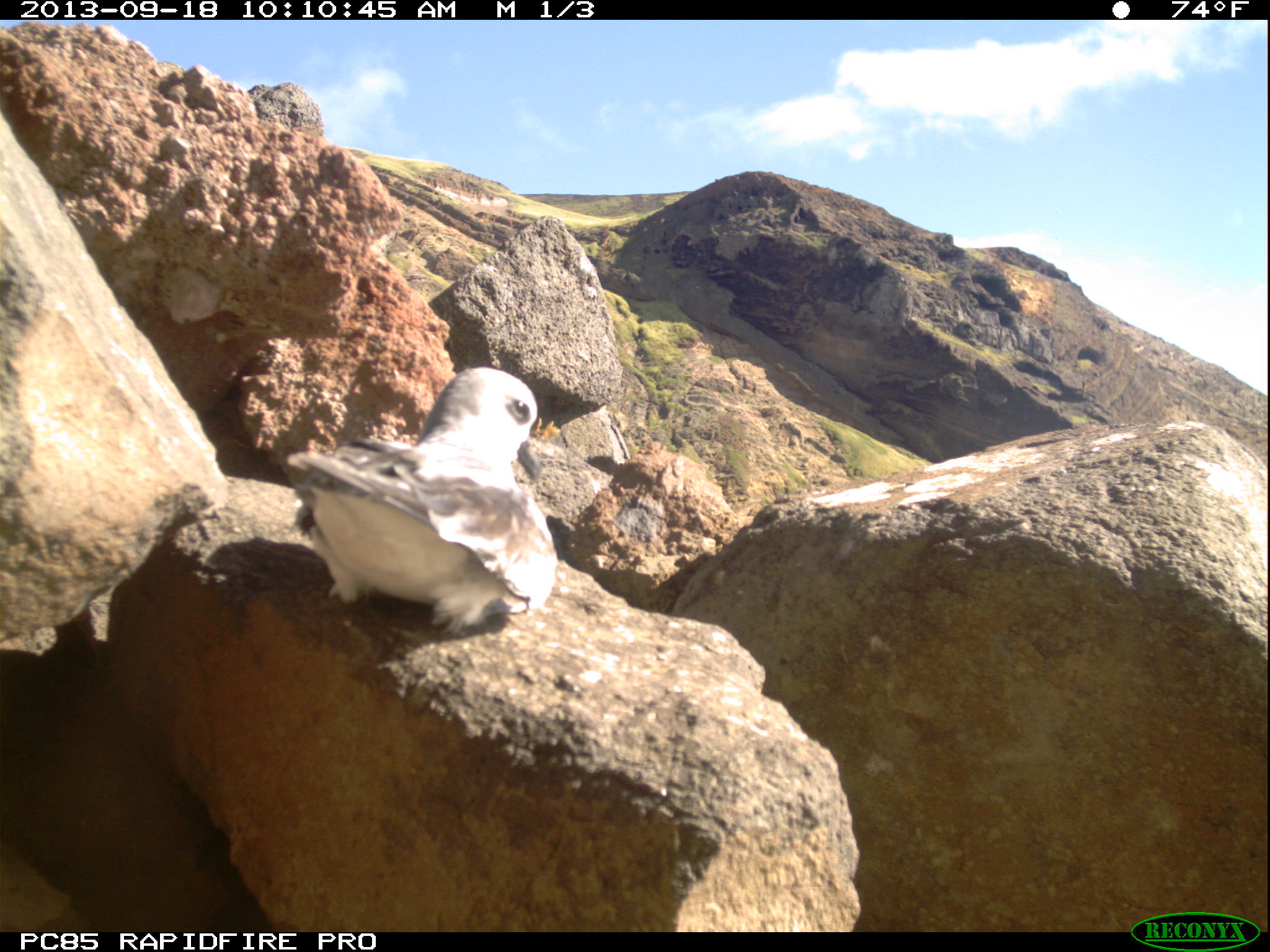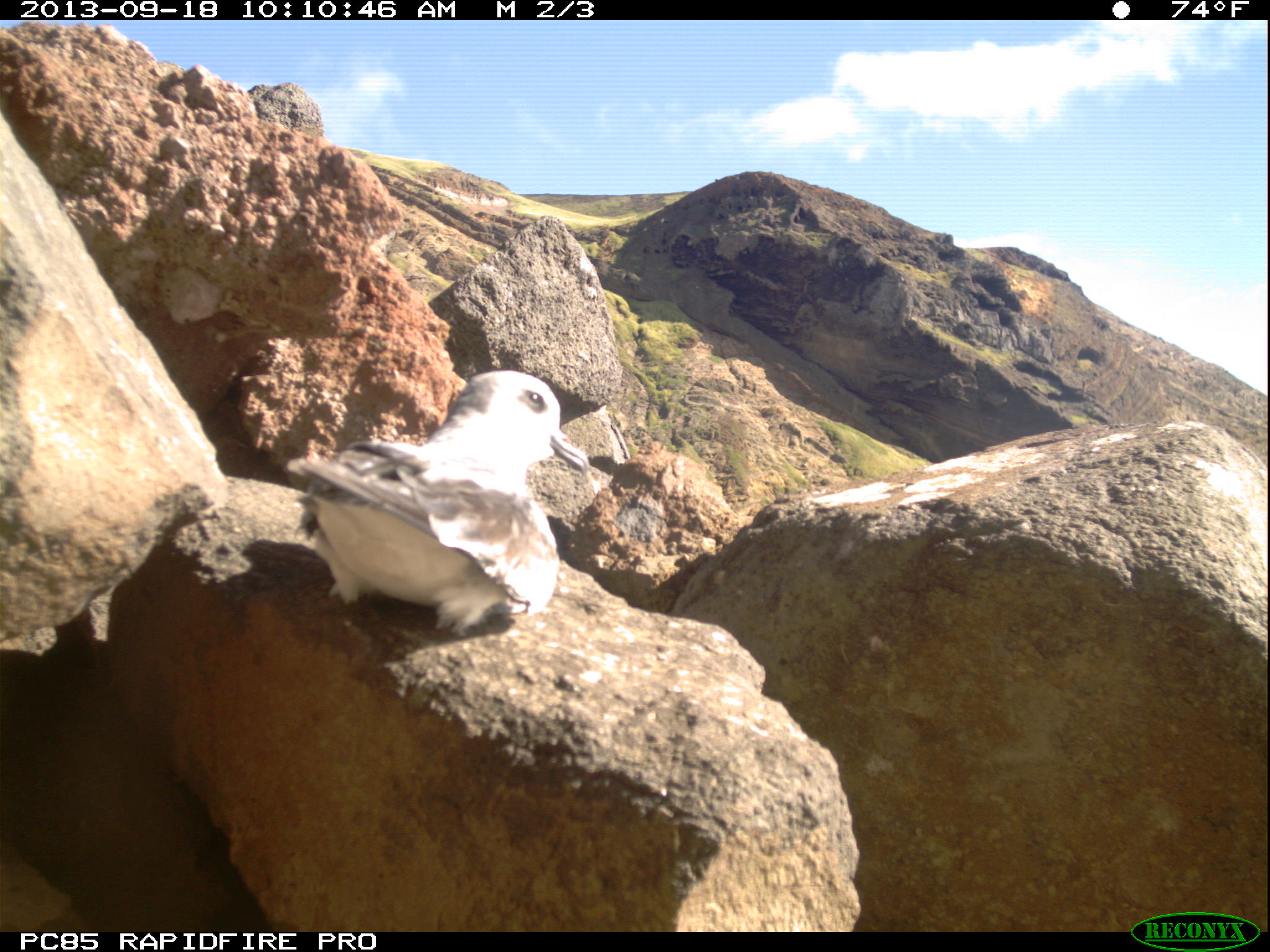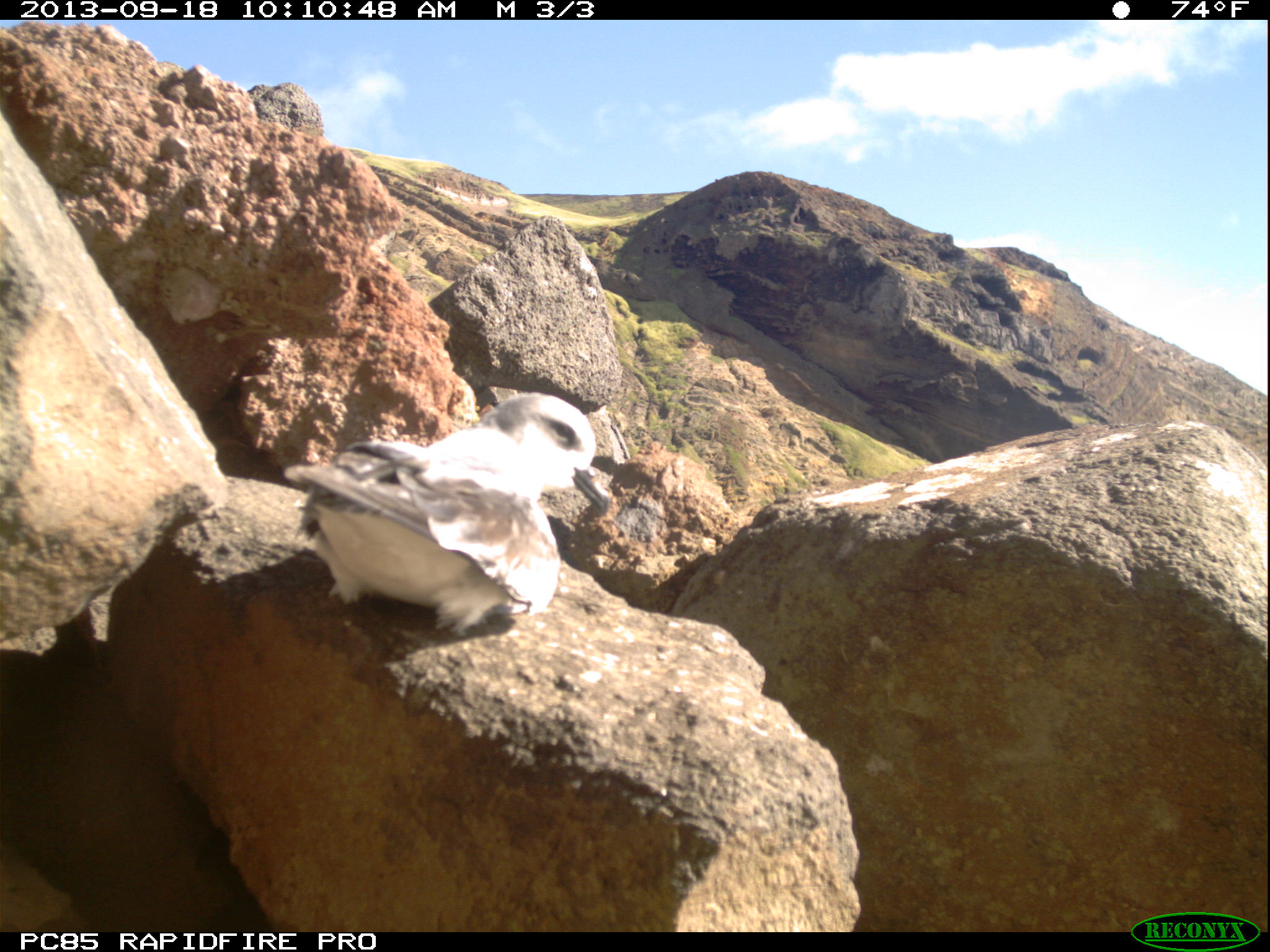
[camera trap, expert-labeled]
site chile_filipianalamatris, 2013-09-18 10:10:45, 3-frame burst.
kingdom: Animalia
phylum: Chordata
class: Aves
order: Procellariiformes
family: Procellariidae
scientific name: Procellariidae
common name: petrel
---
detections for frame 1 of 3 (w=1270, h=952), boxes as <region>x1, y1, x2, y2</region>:
petrel: <region>280, 366, 556, 630</region>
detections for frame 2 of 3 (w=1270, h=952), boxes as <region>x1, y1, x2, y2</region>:
petrel: <region>285, 369, 588, 635</region>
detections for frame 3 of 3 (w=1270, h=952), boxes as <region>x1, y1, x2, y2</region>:
petrel: <region>276, 389, 605, 631</region>